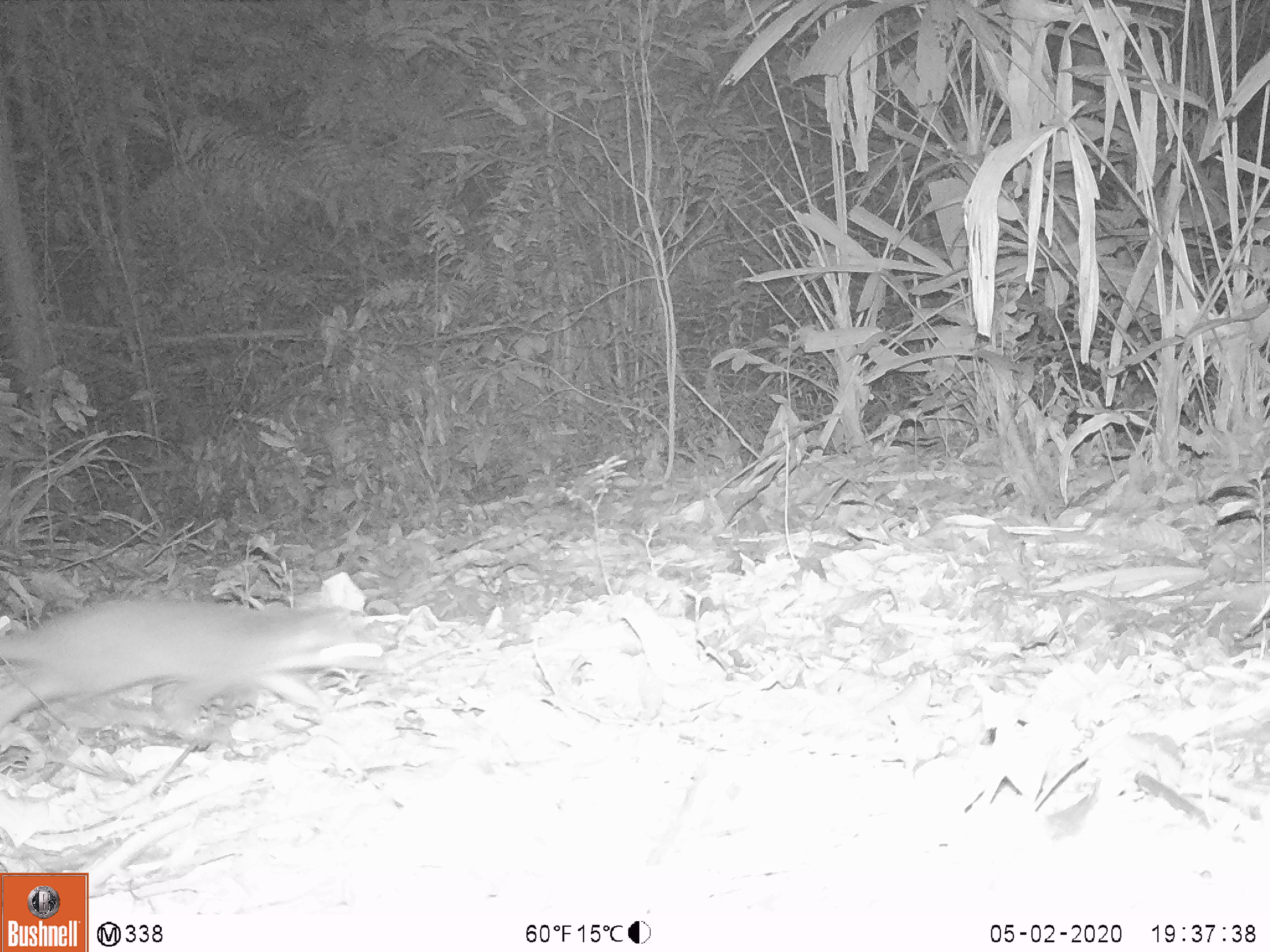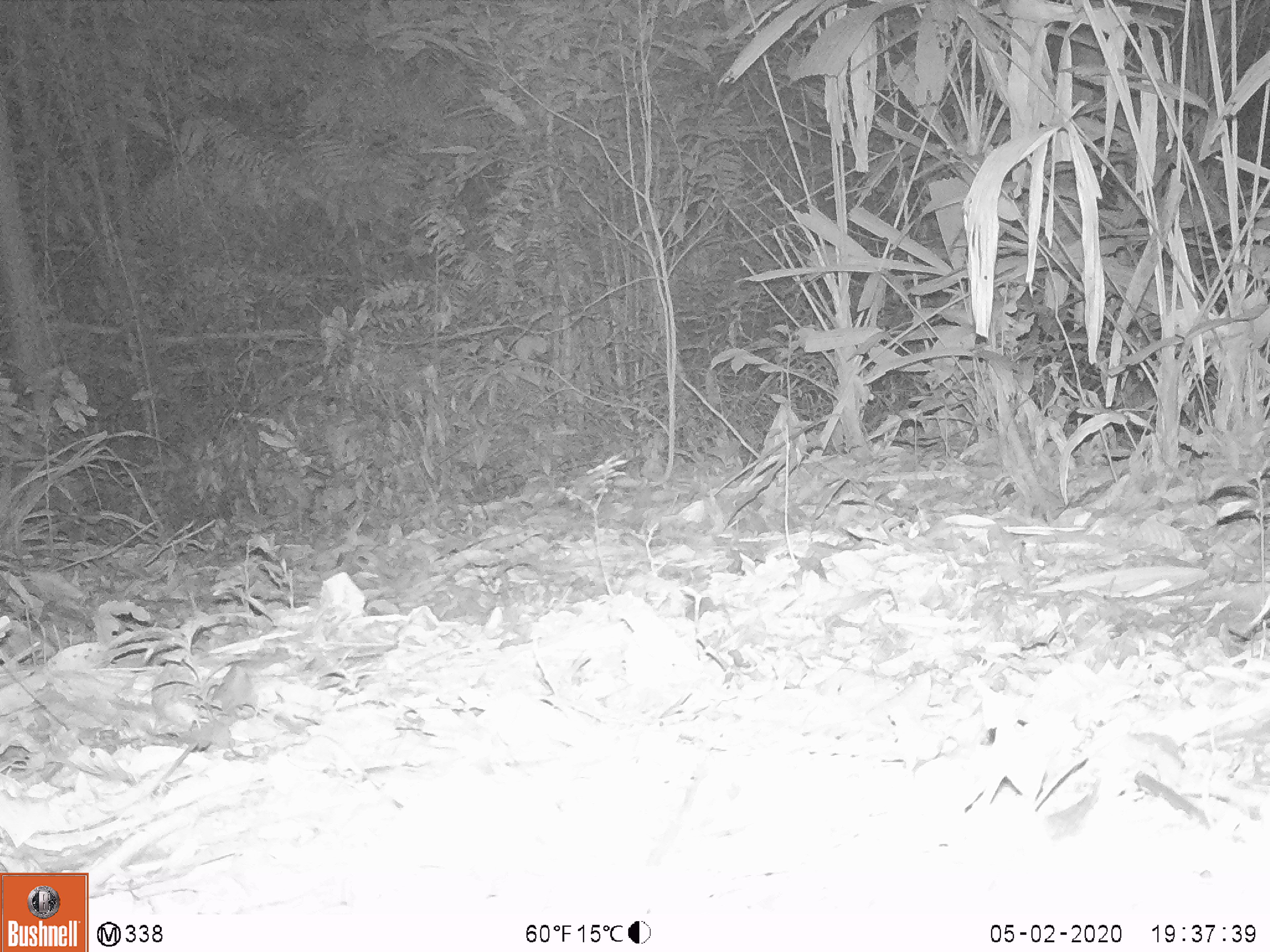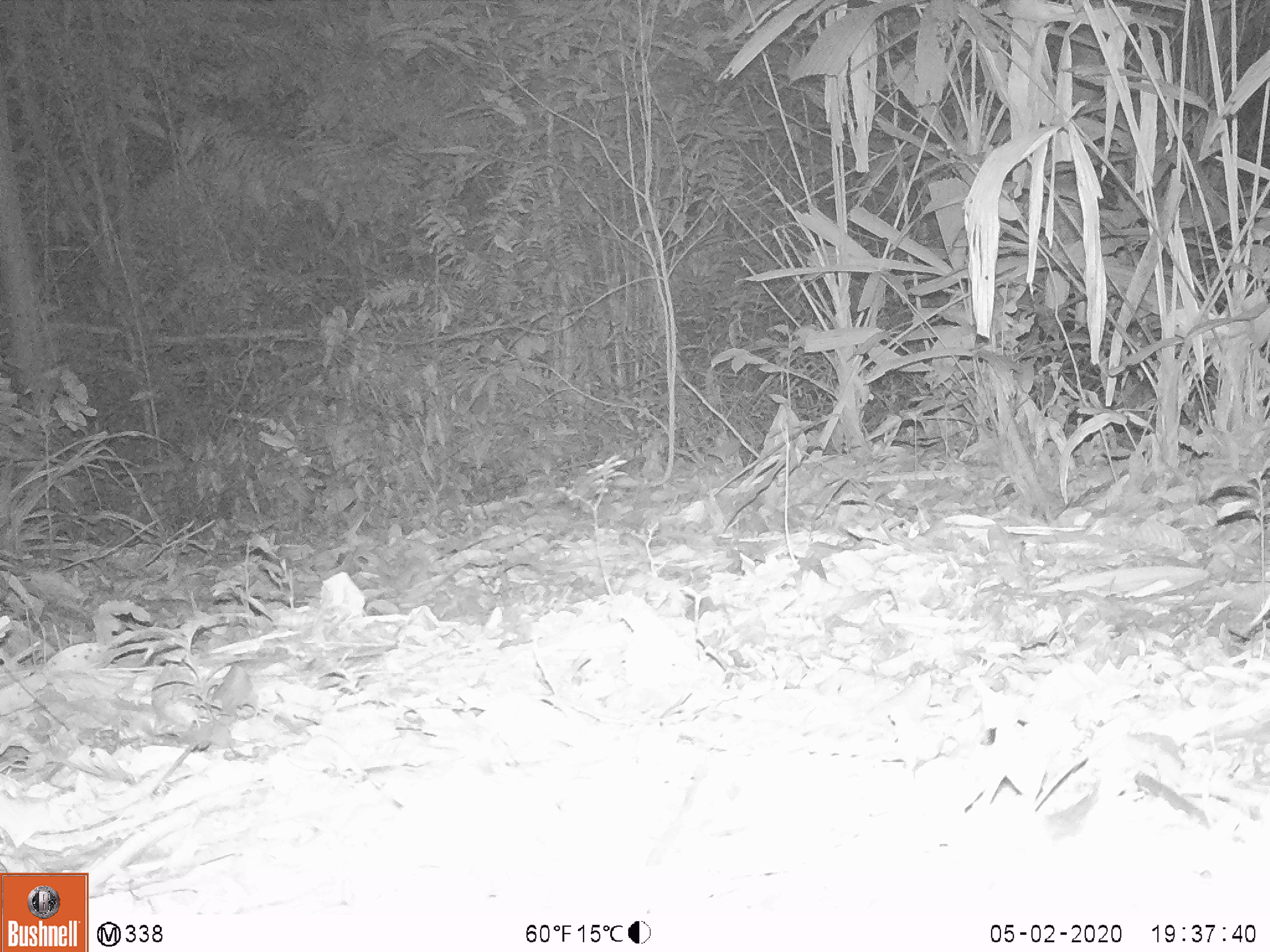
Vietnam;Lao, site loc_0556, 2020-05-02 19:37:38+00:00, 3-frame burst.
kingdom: Animalia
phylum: Chordata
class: Mammalia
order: Carnivora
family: Mustelidae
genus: Melogale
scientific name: Melogale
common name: ferret badger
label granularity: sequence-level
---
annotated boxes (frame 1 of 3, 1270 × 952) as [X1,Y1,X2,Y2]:
ferret badger: [0,595,393,748]